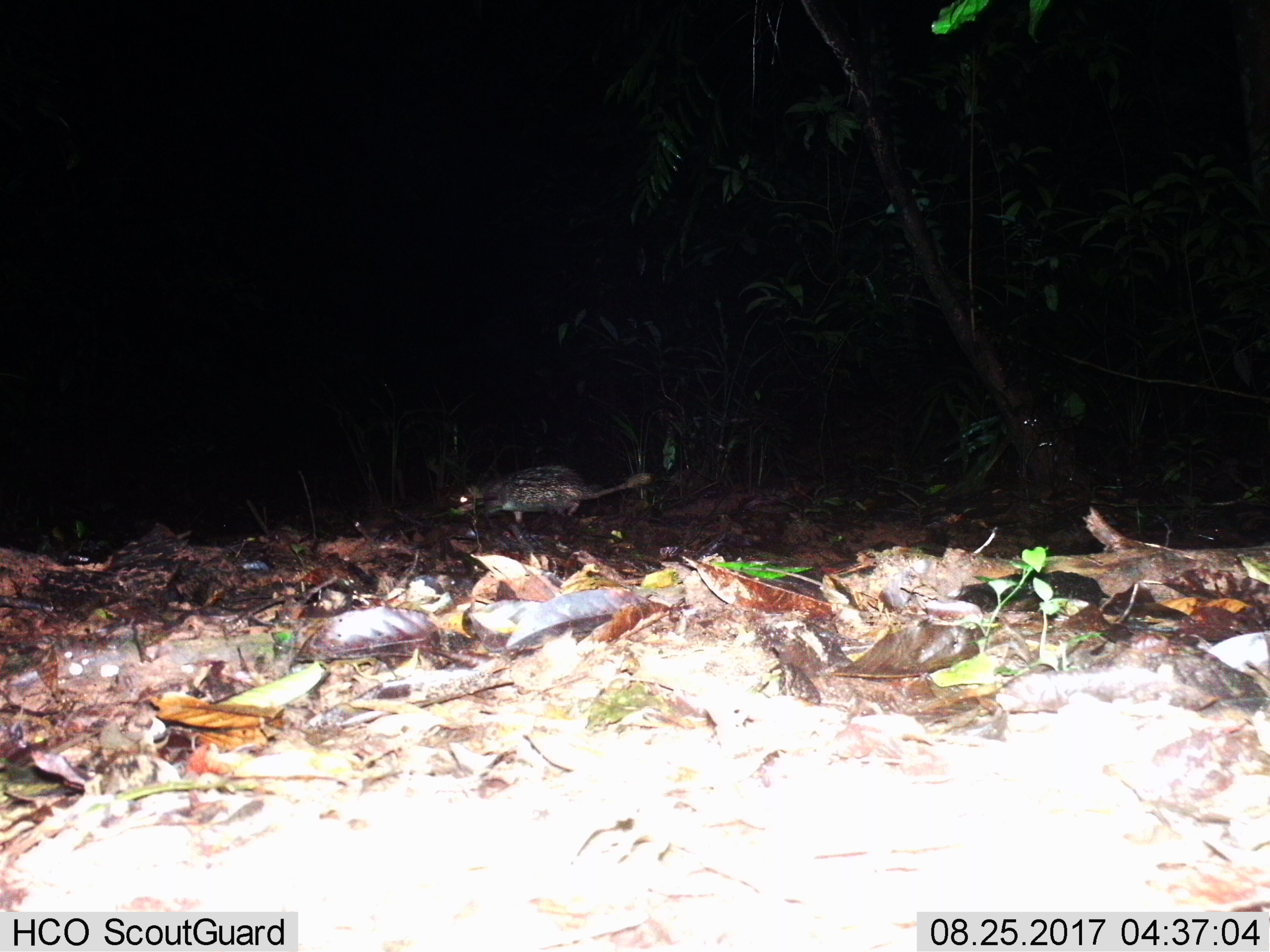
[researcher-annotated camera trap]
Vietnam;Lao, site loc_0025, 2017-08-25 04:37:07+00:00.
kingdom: Animalia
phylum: Chordata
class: Mammalia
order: Rodentia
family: Hystricidae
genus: Atherurus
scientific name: Atherurus macrourus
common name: asiatic brush-tailed porcupine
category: asiatic brush tailed porcupine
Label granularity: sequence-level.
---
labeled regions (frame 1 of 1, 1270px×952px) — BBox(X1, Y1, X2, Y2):
asiatic brush tailed porcupine: BBox(457, 464, 653, 523)